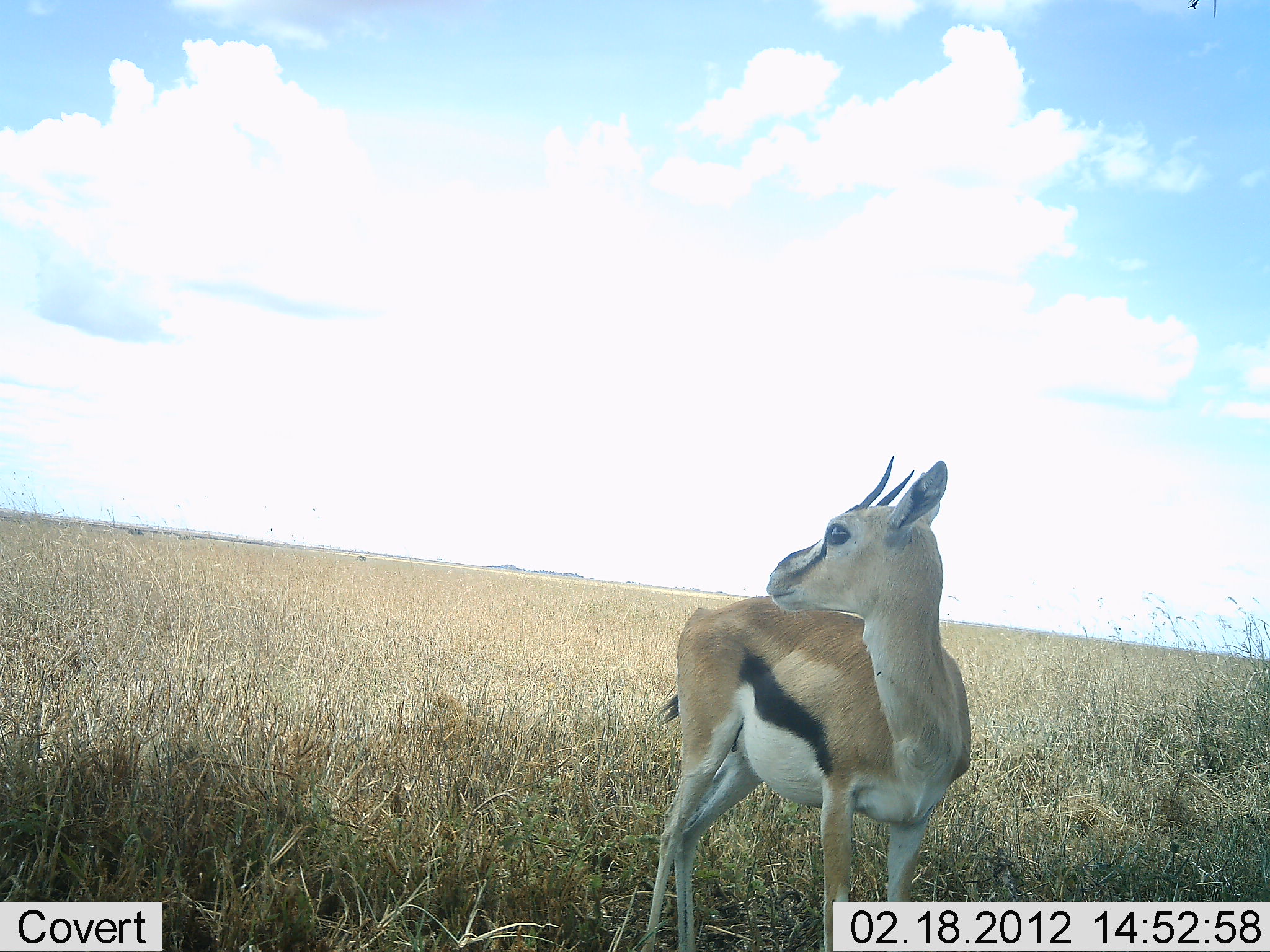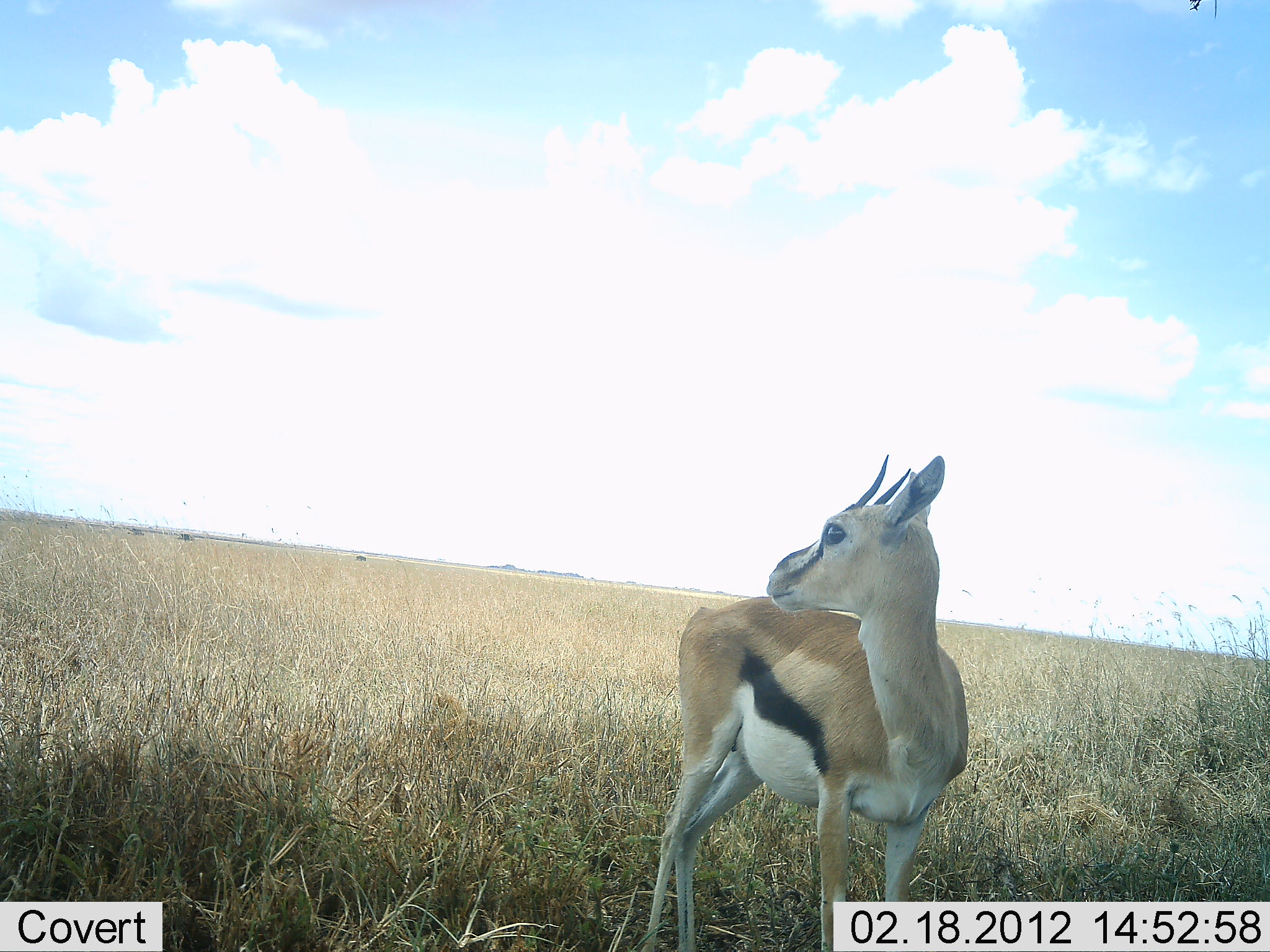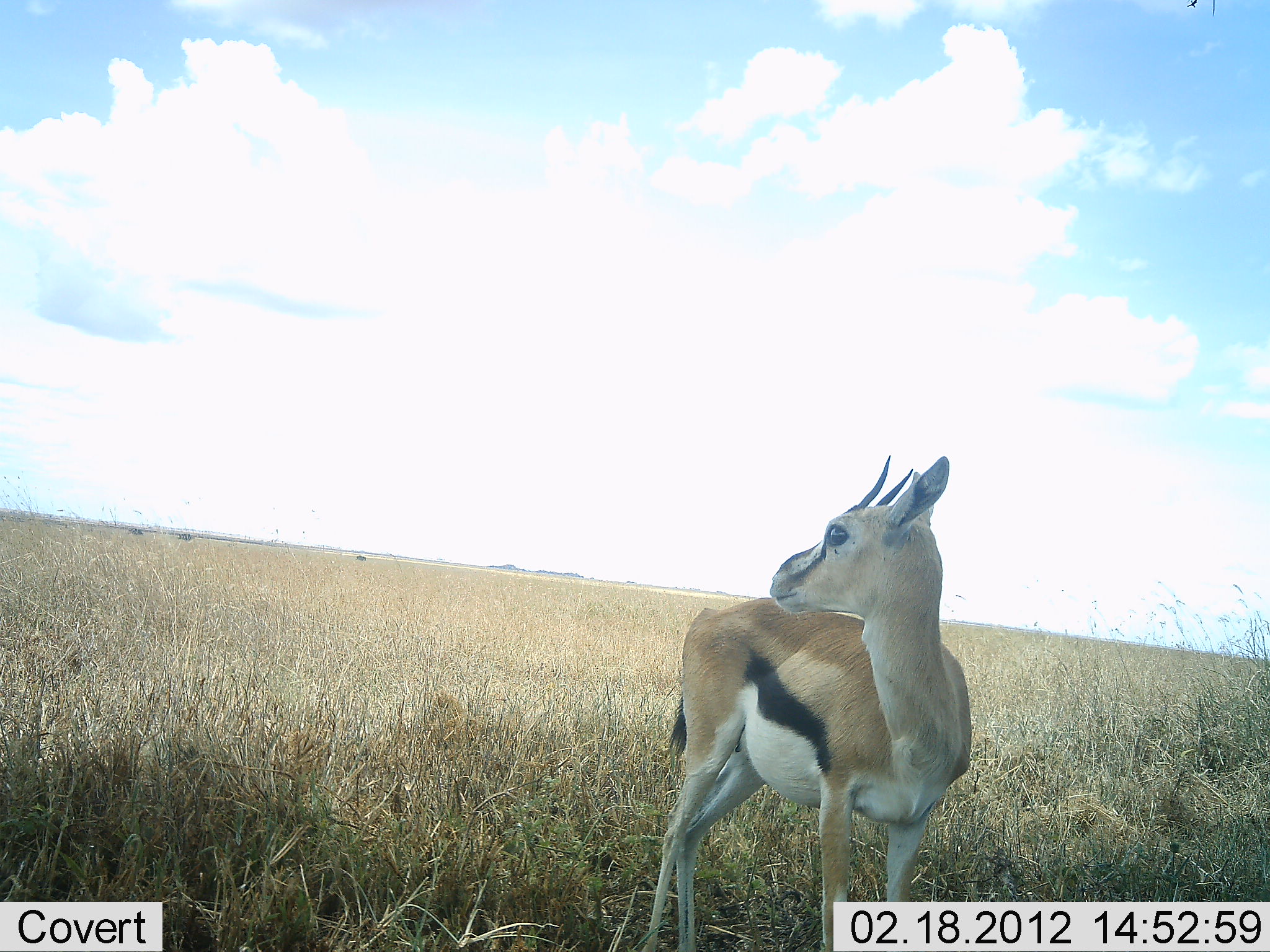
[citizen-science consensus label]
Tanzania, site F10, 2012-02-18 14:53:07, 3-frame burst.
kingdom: Animalia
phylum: Chordata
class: Mammalia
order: Artiodactyla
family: Bovidae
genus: Eudorcas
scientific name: Eudorcas thomsonii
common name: thomson's gazelle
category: gazellethomsons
Gazellethomsons (thomson's gazelle) (Eudorcas thomsonii), count 1. Behavior (volunteer vote fractions): standing 100%, resting 0%, moving 0%, interacting 0%. Young present (vote fraction): 8%. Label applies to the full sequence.